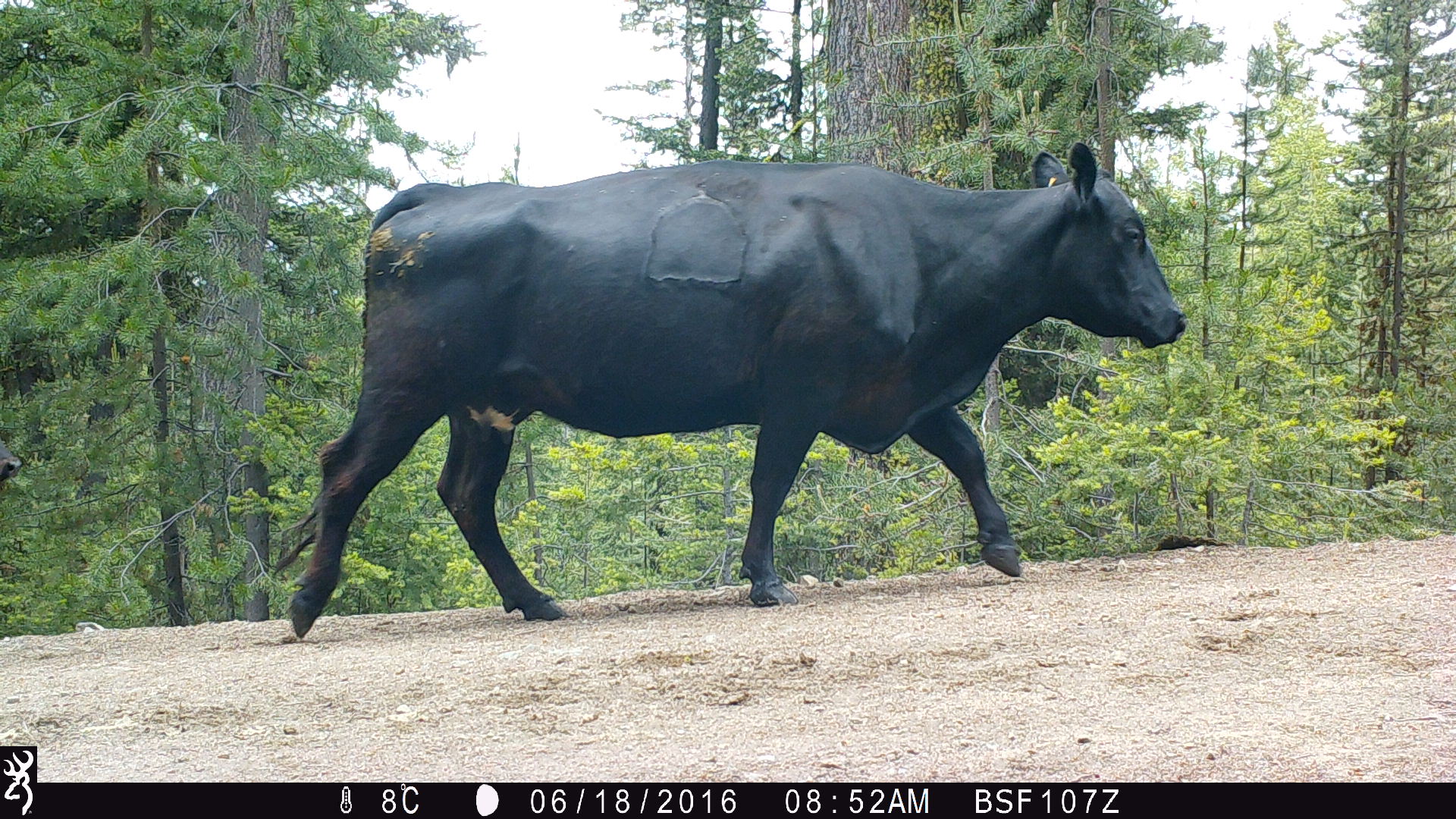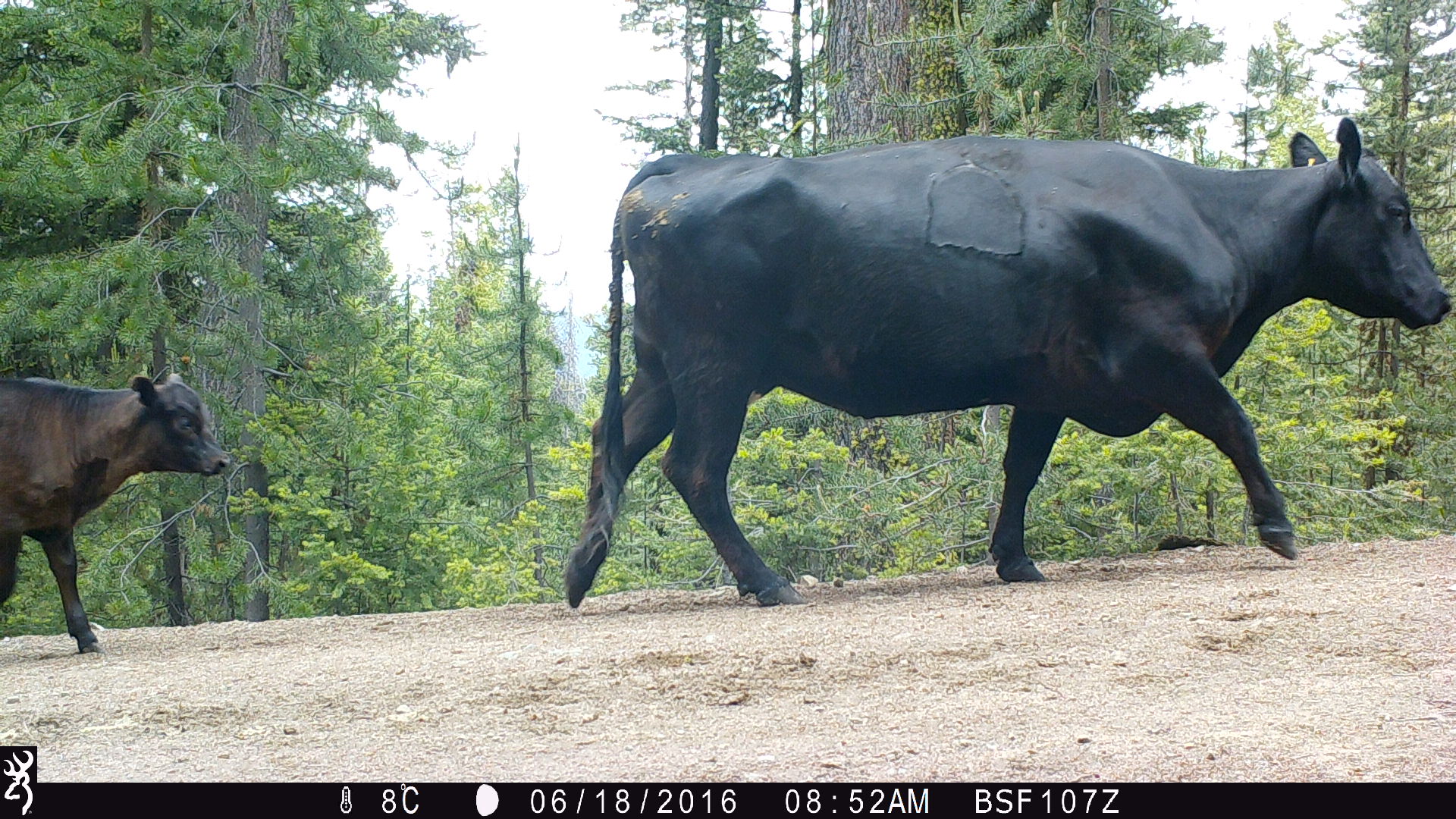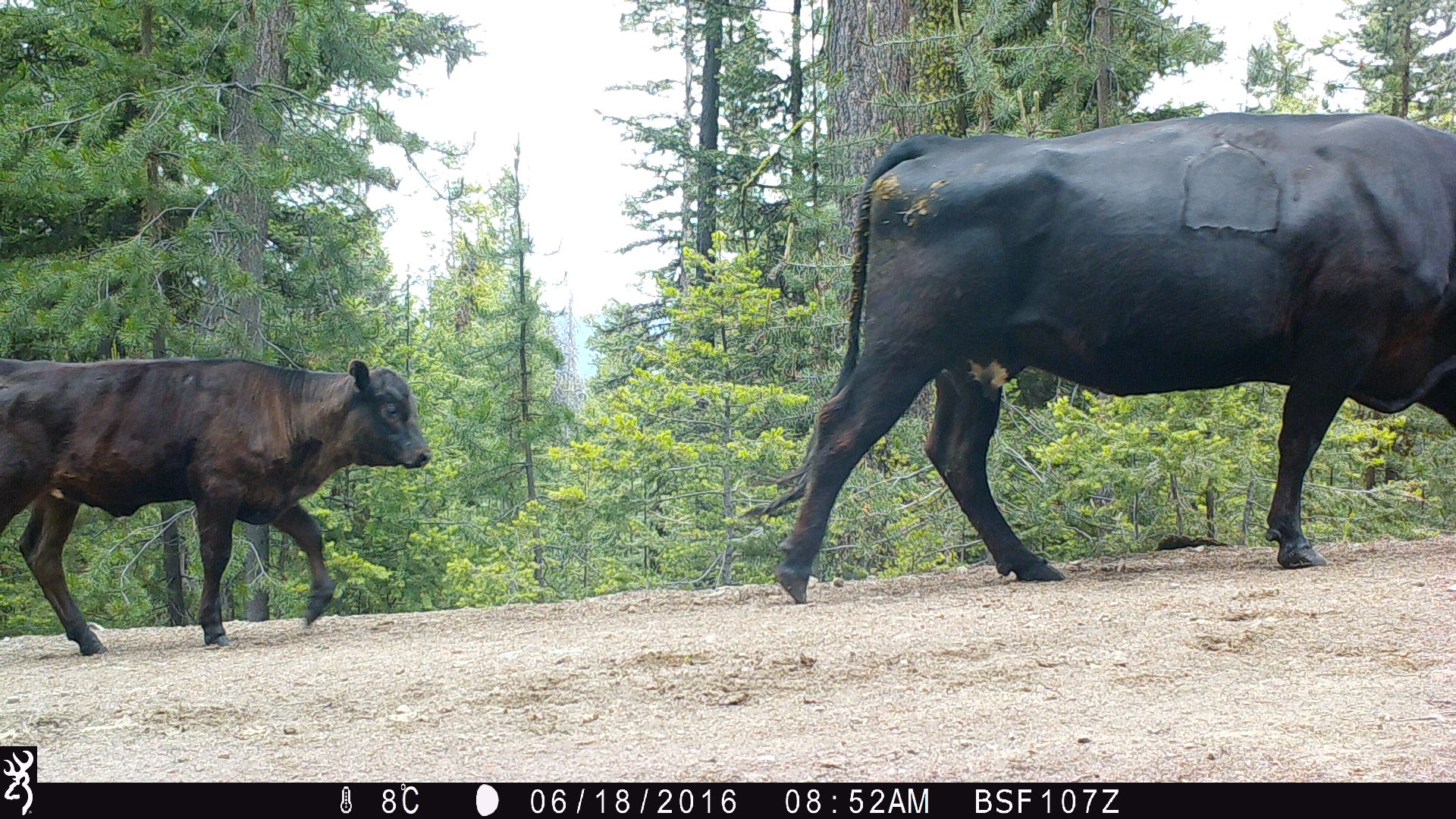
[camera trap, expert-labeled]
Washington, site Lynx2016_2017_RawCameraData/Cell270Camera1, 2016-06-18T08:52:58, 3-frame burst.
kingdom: Animalia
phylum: Chordata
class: Mammalia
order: Artiodactyla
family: Bovidae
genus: Bos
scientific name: Bos taurus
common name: domestic cattle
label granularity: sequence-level